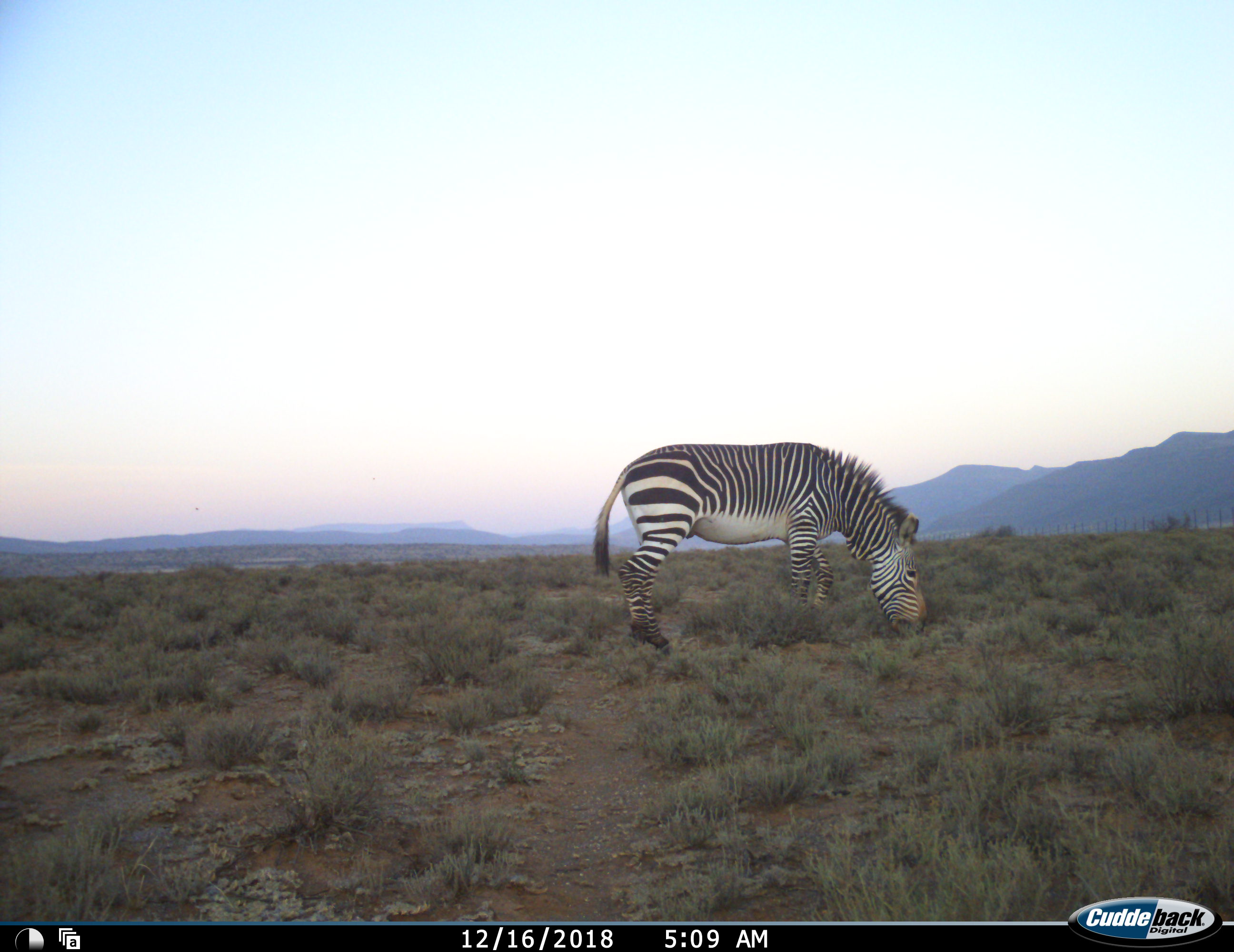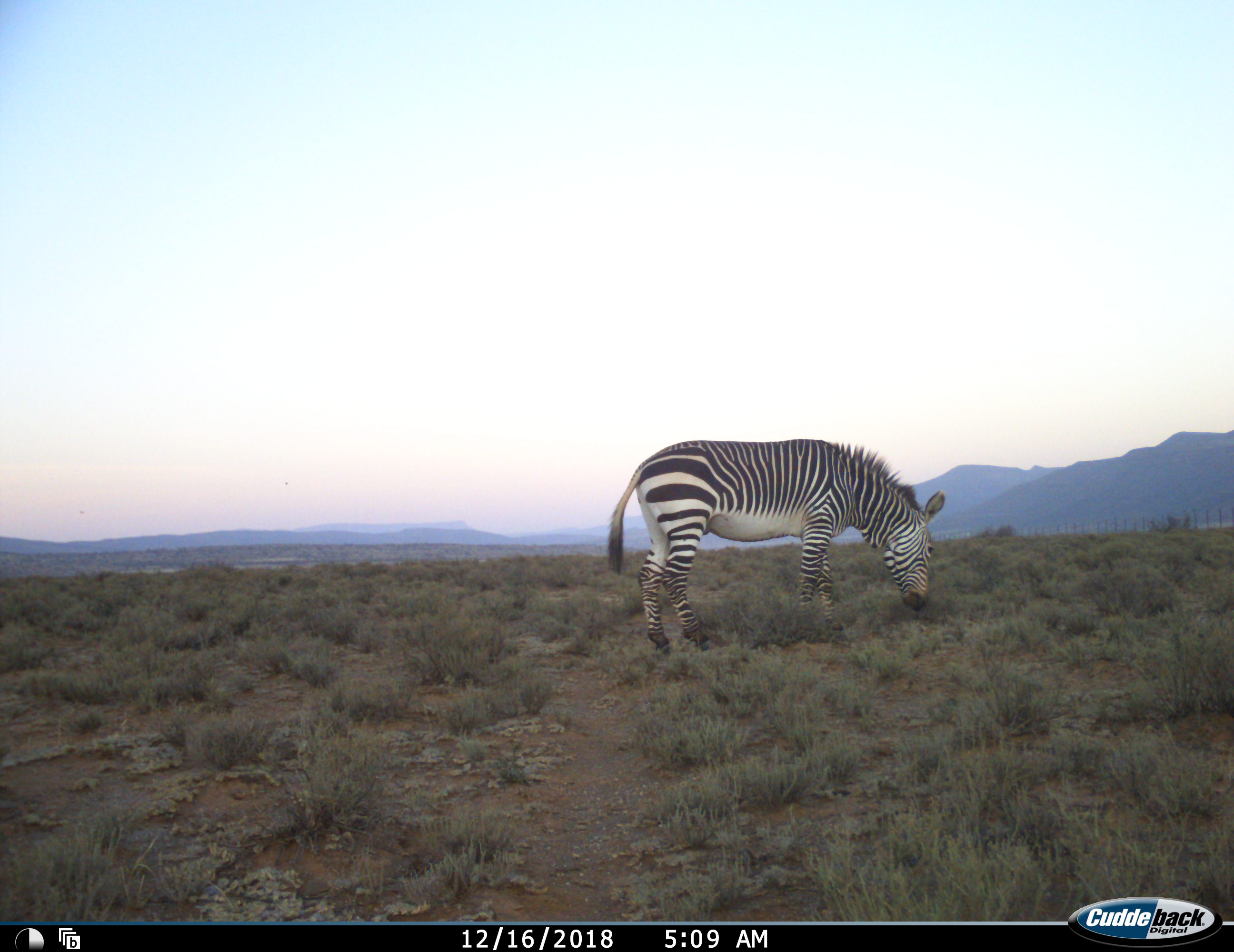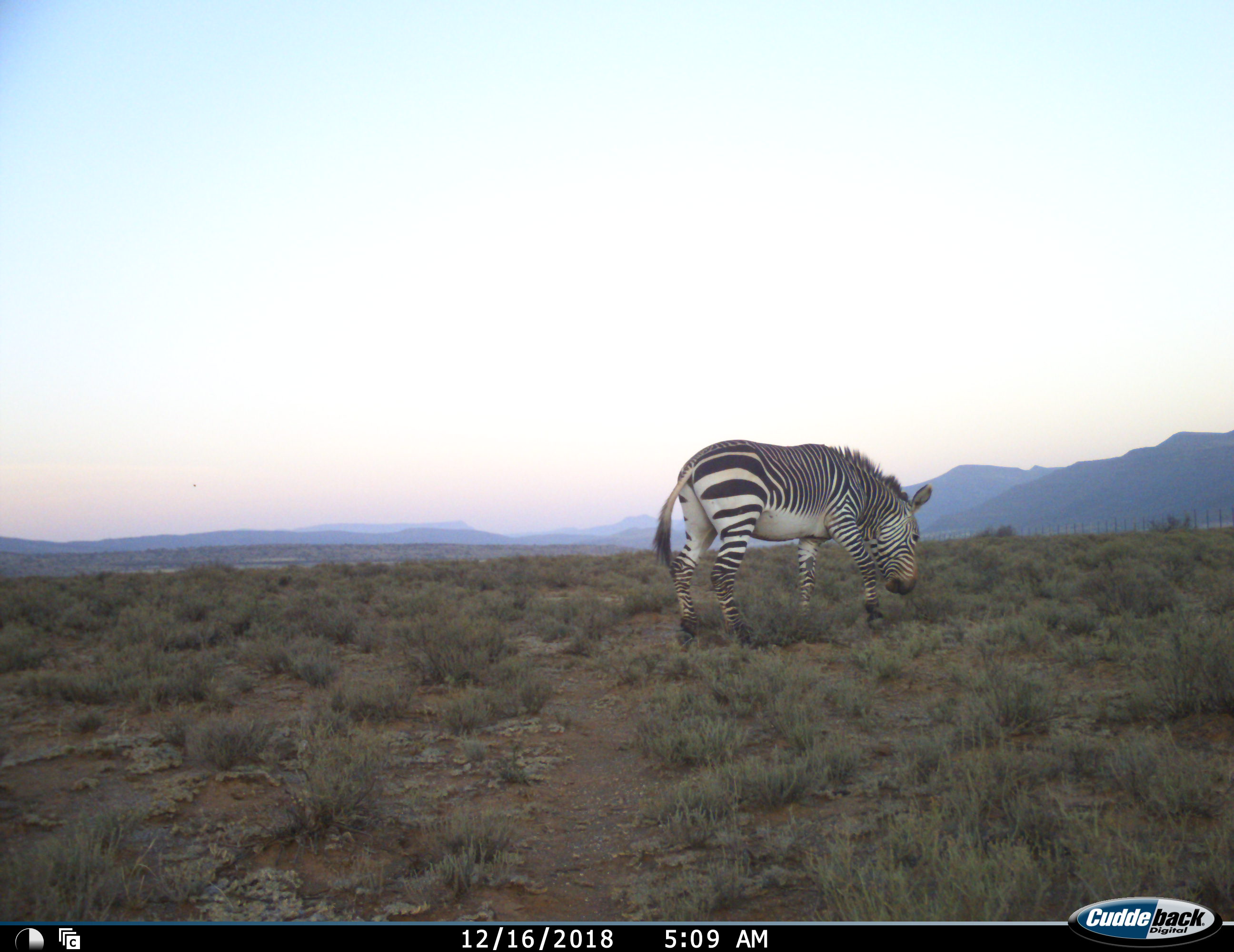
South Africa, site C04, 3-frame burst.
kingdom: Animalia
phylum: Chordata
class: Mammalia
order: Perissodactyla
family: Equidae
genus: Equus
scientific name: Equus zebra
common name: mountain zebra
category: zebramountain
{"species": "zebramountain (mountain zebra) (Equus zebra)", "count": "1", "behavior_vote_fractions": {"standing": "10%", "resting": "0%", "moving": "10%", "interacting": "0%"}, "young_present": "0%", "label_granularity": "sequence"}